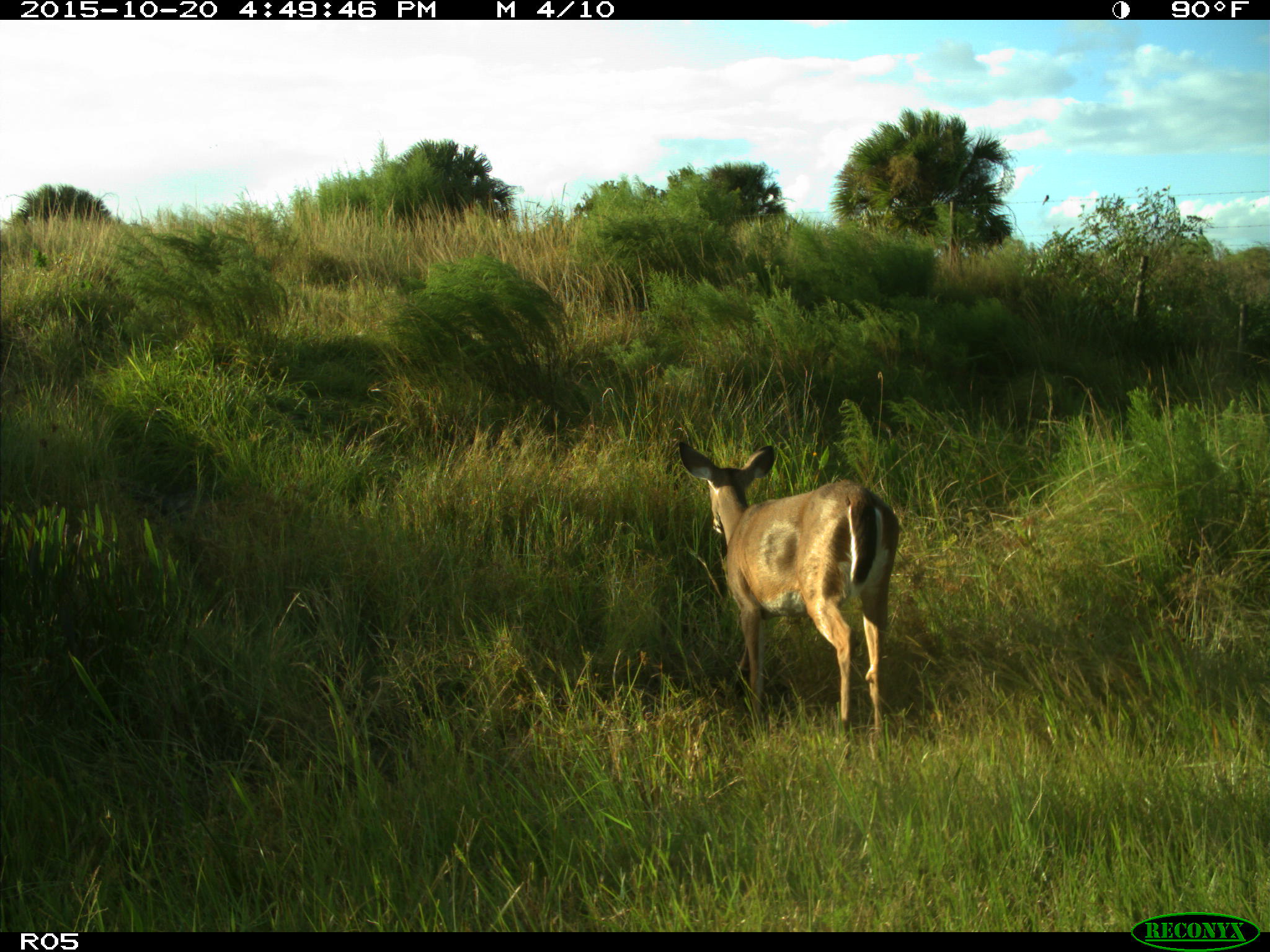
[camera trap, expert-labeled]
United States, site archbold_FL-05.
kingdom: Animalia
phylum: Chordata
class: Mammalia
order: Artiodactyla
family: Cervidae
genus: Odocoileus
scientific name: Odocoileus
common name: deer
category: unidentified deer